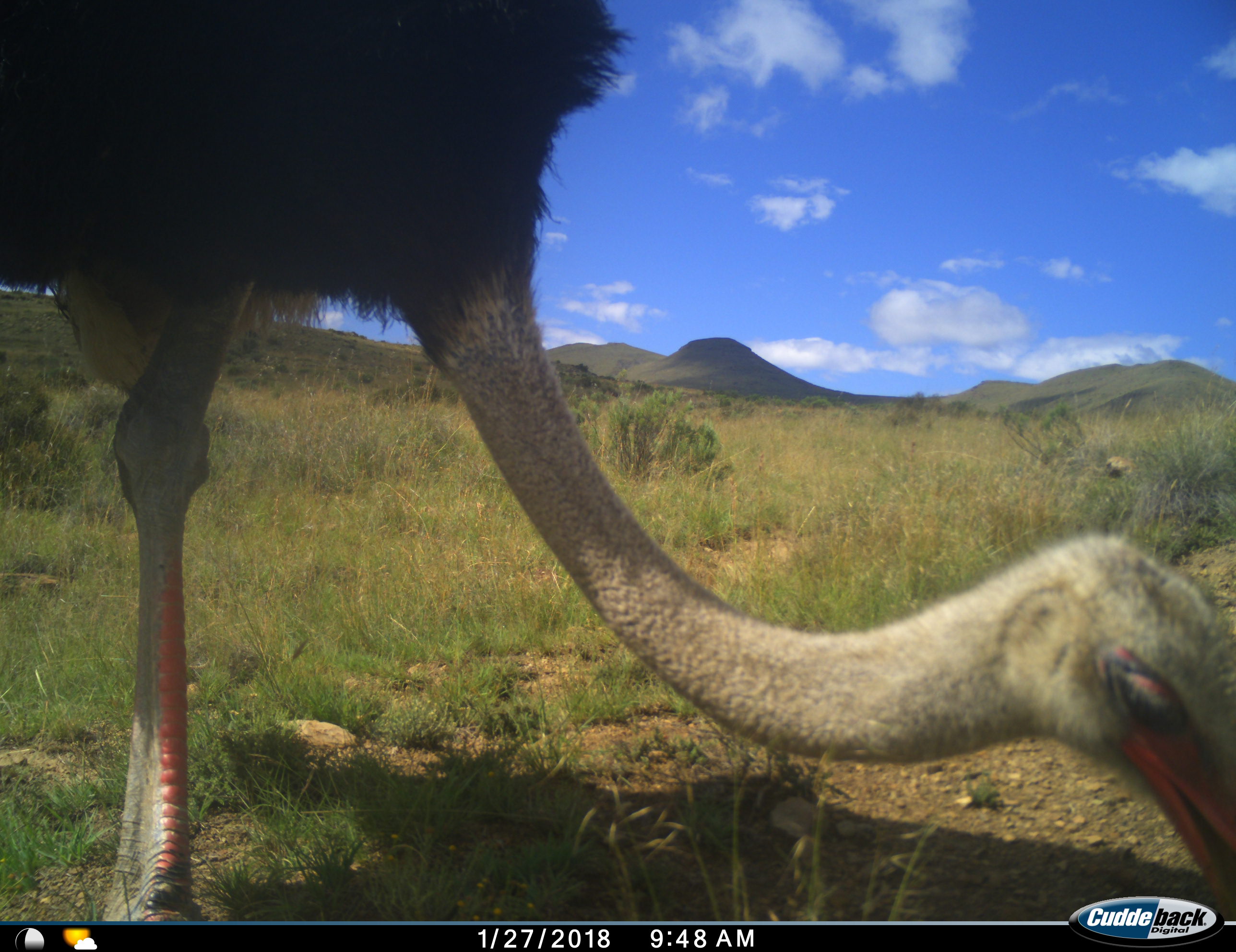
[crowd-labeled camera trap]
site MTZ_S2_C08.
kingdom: Animalia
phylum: Chordata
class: Aves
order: Struthioniformes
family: Struthionidae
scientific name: Struthionidae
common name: ostrich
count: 1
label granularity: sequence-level